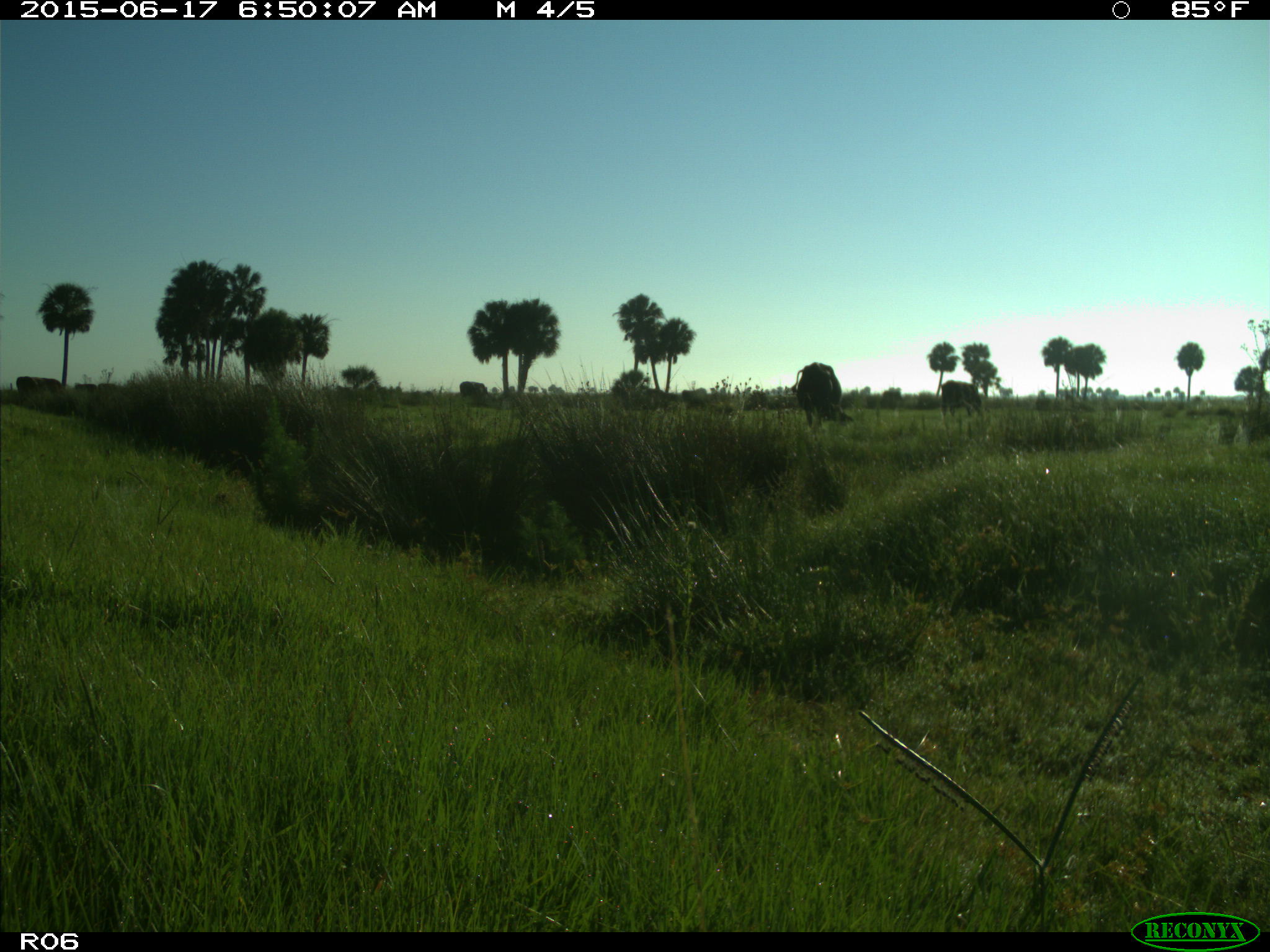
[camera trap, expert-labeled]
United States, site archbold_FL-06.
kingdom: Animalia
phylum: Chordata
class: Mammalia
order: Artiodactyla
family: Bovidae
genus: Bos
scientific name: Bos taurus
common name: domestic cow